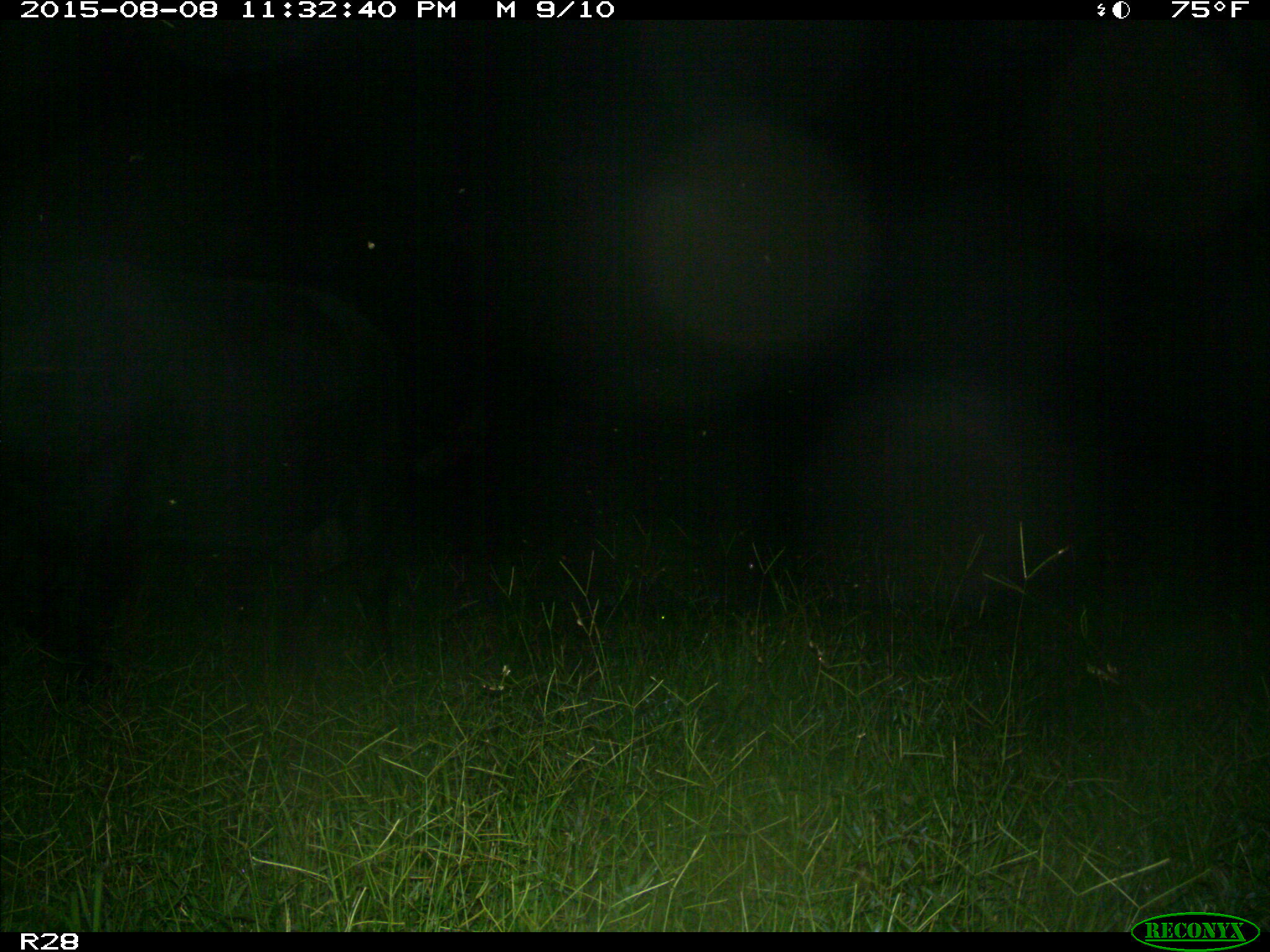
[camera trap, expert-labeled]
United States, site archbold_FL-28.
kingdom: Animalia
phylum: Chordata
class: Mammalia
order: Artiodactyla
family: Bovidae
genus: Bos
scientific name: Bos taurus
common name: domestic cow